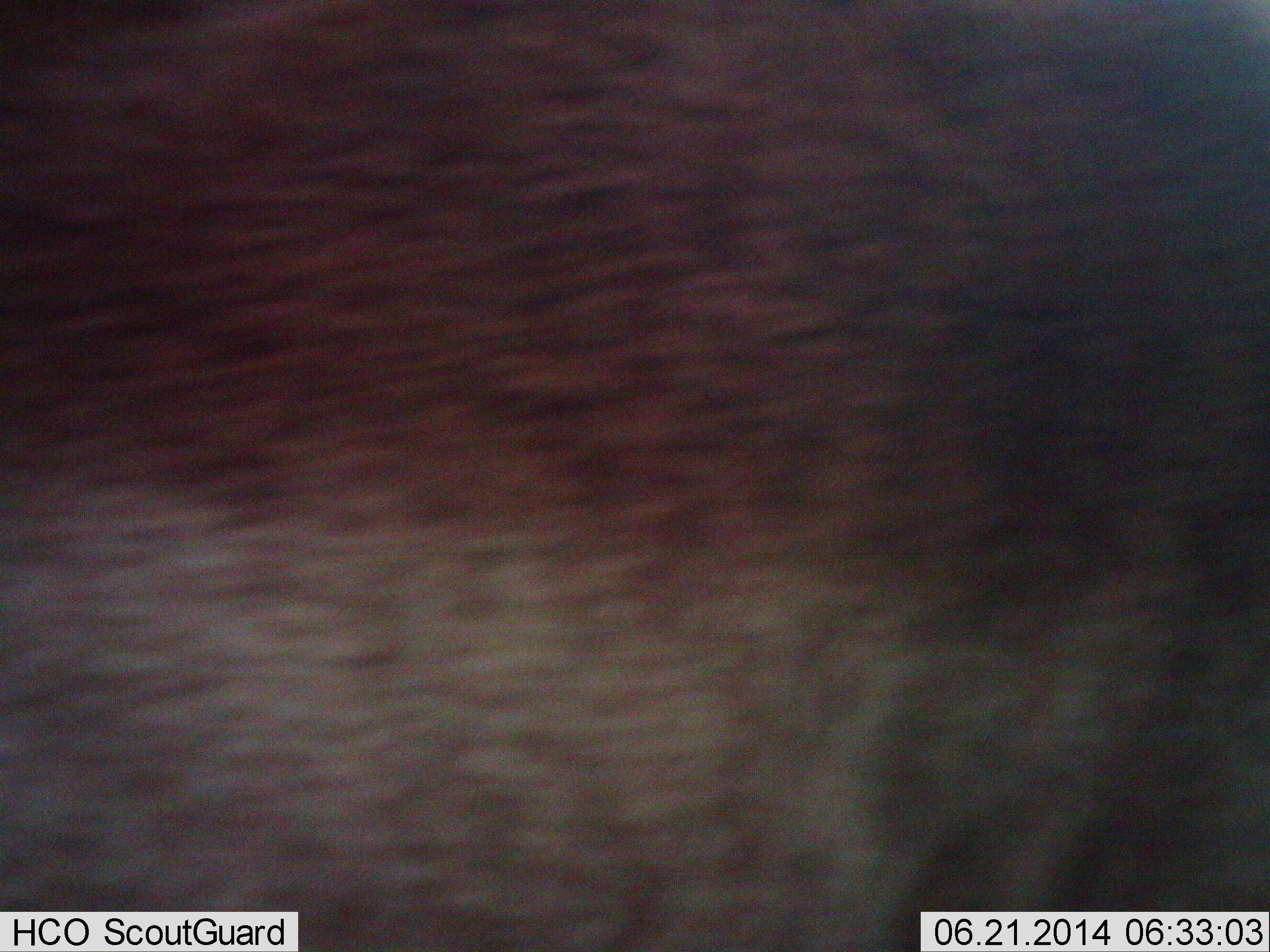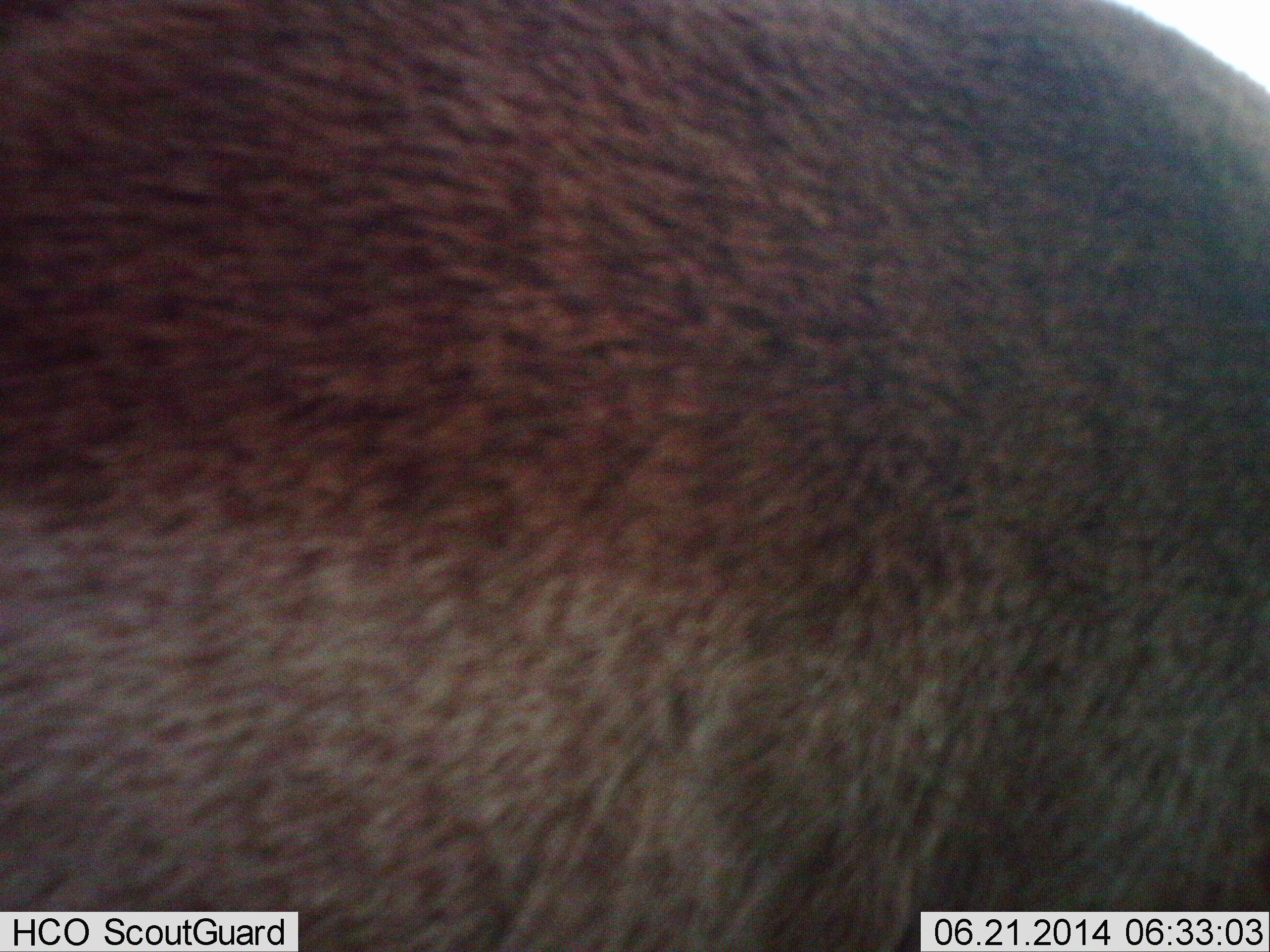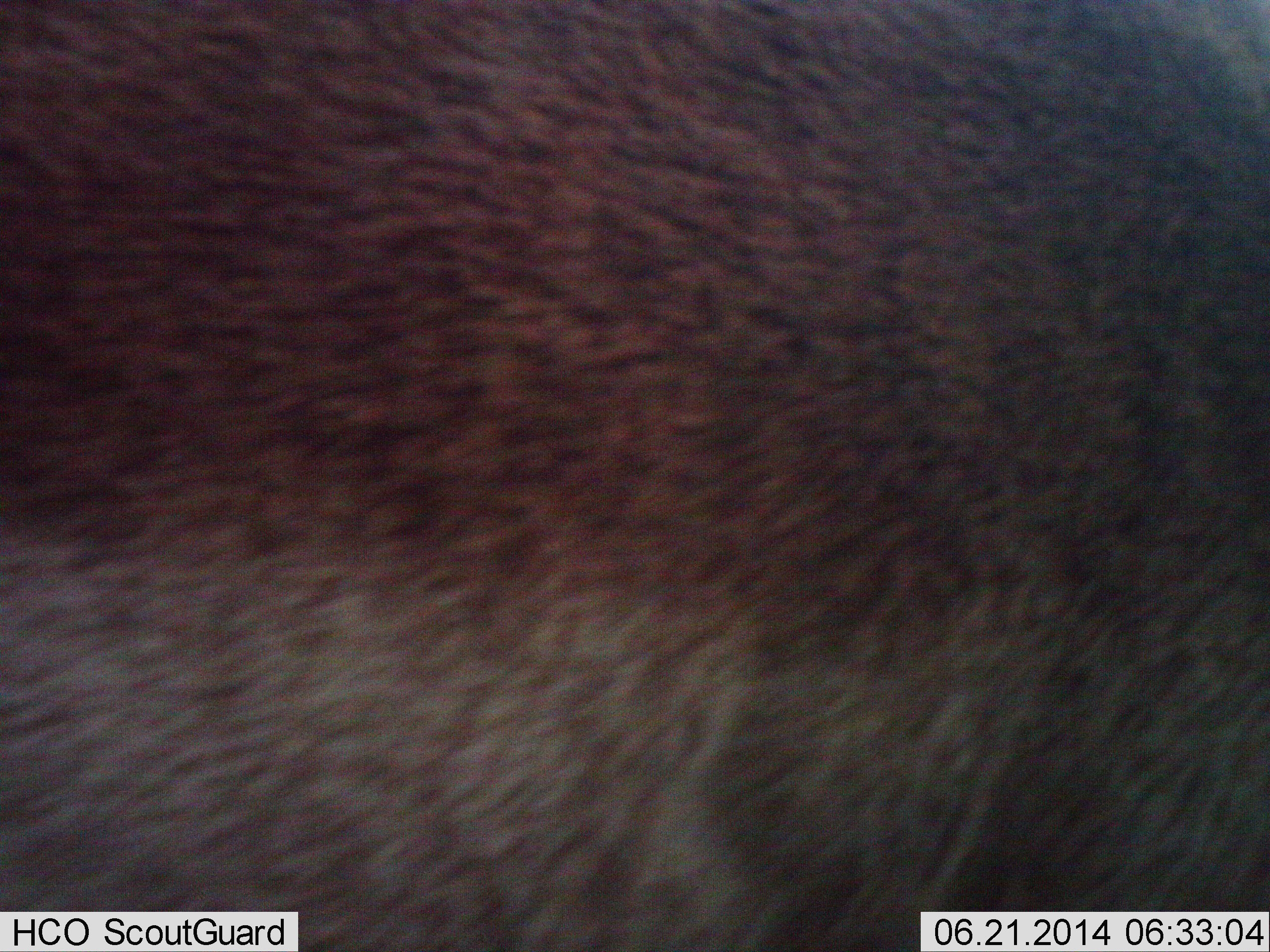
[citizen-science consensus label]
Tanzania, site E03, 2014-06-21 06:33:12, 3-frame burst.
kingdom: Animalia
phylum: Chordata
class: Mammalia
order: Artiodactyla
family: Bovidae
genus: Aepyceros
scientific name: Aepyceros melampus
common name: impala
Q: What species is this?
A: Impala (Aepyceros melampus).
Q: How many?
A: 1.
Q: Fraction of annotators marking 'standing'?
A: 100%.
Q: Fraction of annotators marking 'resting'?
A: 0%.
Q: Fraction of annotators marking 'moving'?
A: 0%.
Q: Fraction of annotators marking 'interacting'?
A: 0%.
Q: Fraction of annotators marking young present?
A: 0%.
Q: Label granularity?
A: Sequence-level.